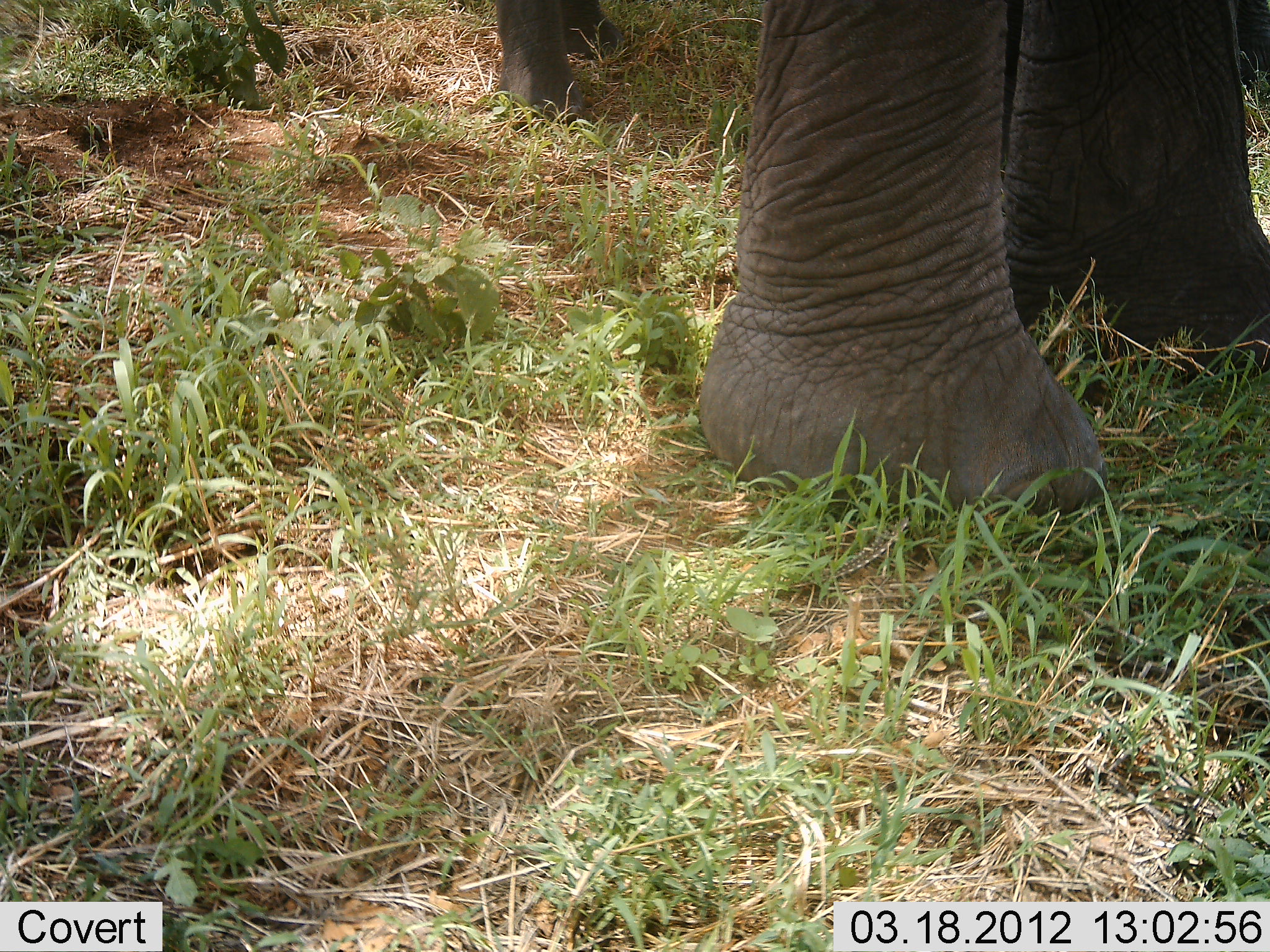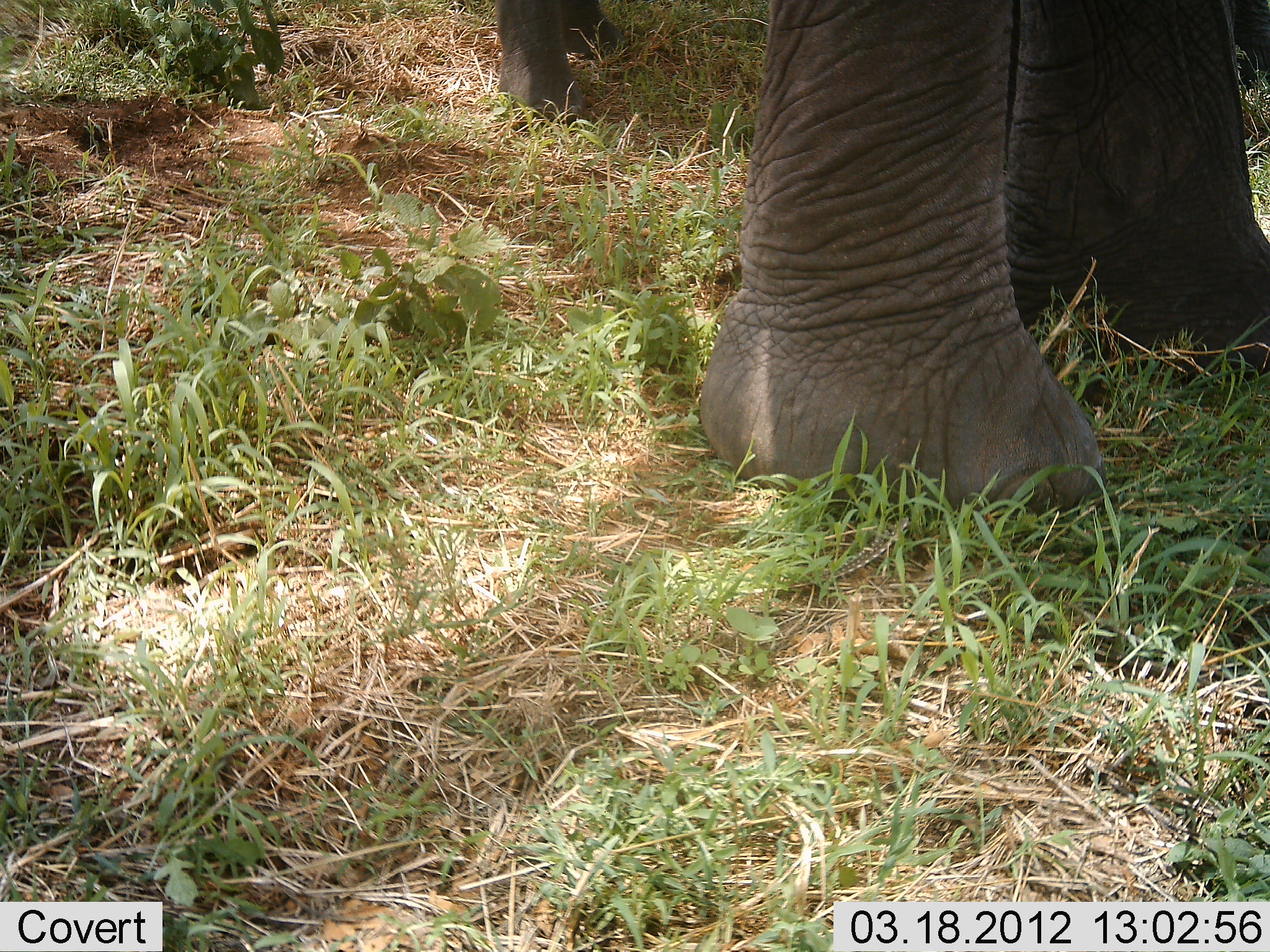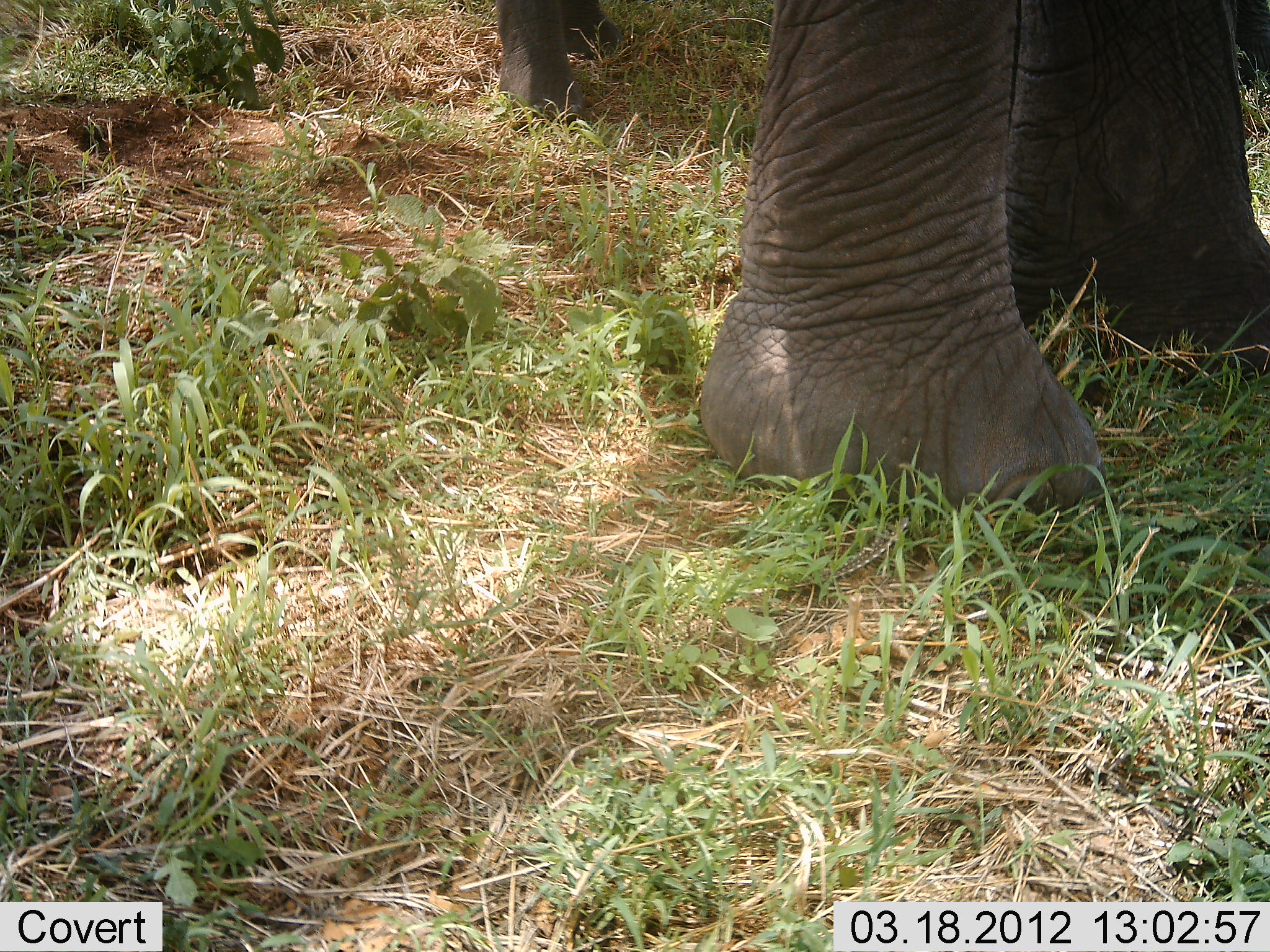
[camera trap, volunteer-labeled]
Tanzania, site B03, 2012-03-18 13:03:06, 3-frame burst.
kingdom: Animalia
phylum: Chordata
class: Mammalia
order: Proboscidea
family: Elephantidae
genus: Loxodonta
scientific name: Loxodonta africana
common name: african bush elephant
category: elephant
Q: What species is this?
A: Elephant (african bush elephant) (Loxodonta africana).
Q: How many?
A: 2.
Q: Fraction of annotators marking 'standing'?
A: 100%.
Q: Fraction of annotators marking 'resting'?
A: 0%.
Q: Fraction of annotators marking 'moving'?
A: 0%.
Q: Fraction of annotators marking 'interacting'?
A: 0%.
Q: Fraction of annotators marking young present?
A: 42%.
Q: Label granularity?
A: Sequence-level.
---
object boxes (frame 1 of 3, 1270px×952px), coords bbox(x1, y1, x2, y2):
animal: bbox(696, 0, 1270, 529); bbox(494, 0, 620, 127)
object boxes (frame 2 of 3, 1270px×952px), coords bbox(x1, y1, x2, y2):
animal: bbox(696, 0, 1270, 529); bbox(494, 0, 620, 127)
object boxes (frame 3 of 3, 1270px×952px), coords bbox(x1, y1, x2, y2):
animal: bbox(699, 1, 1270, 530); bbox(494, 0, 620, 127)